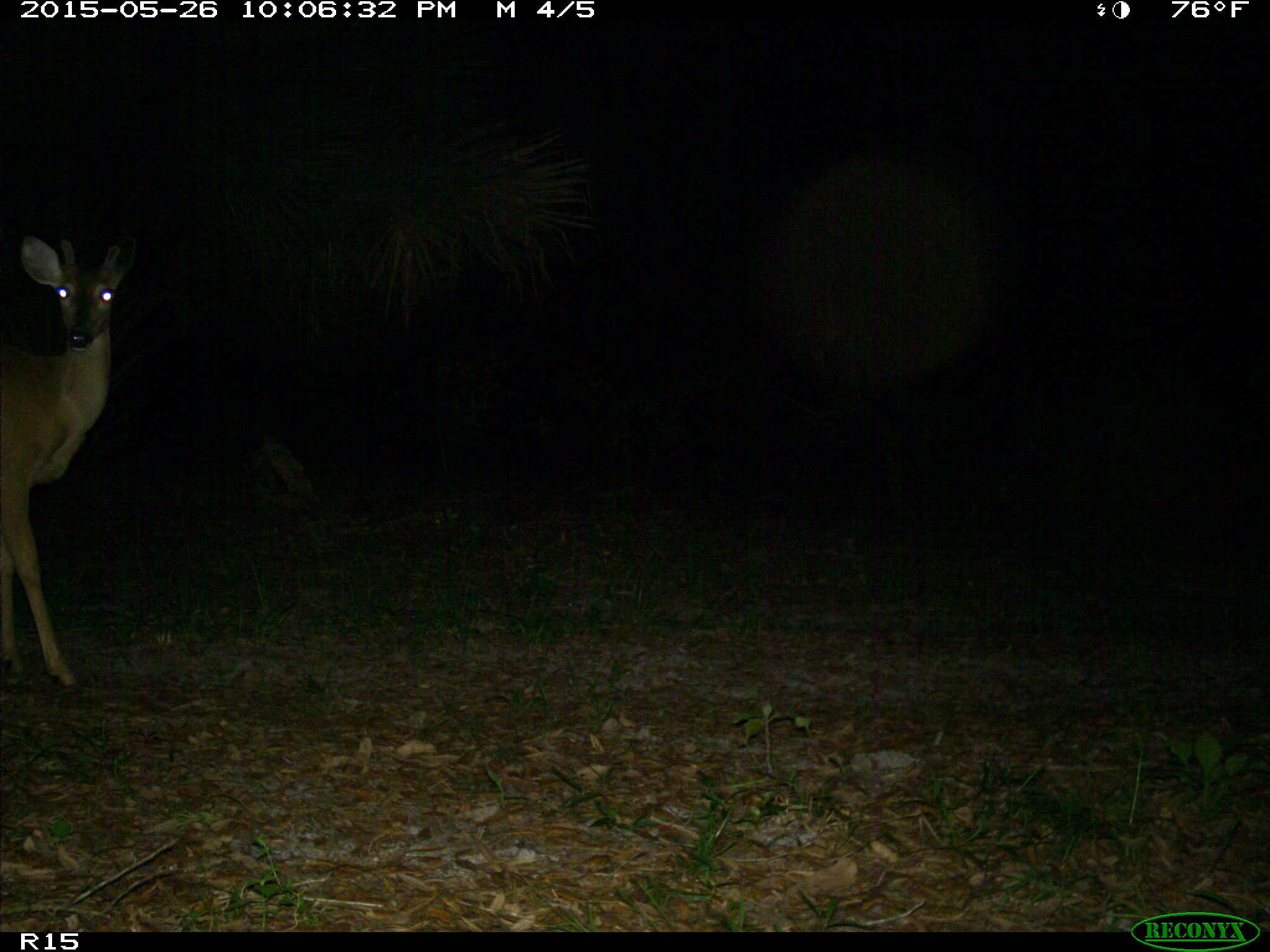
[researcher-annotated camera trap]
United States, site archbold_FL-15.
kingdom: Animalia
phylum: Chordata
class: Mammalia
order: Artiodactyla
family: Cervidae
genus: Odocoileus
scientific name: Odocoileus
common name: deer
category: unidentified deer